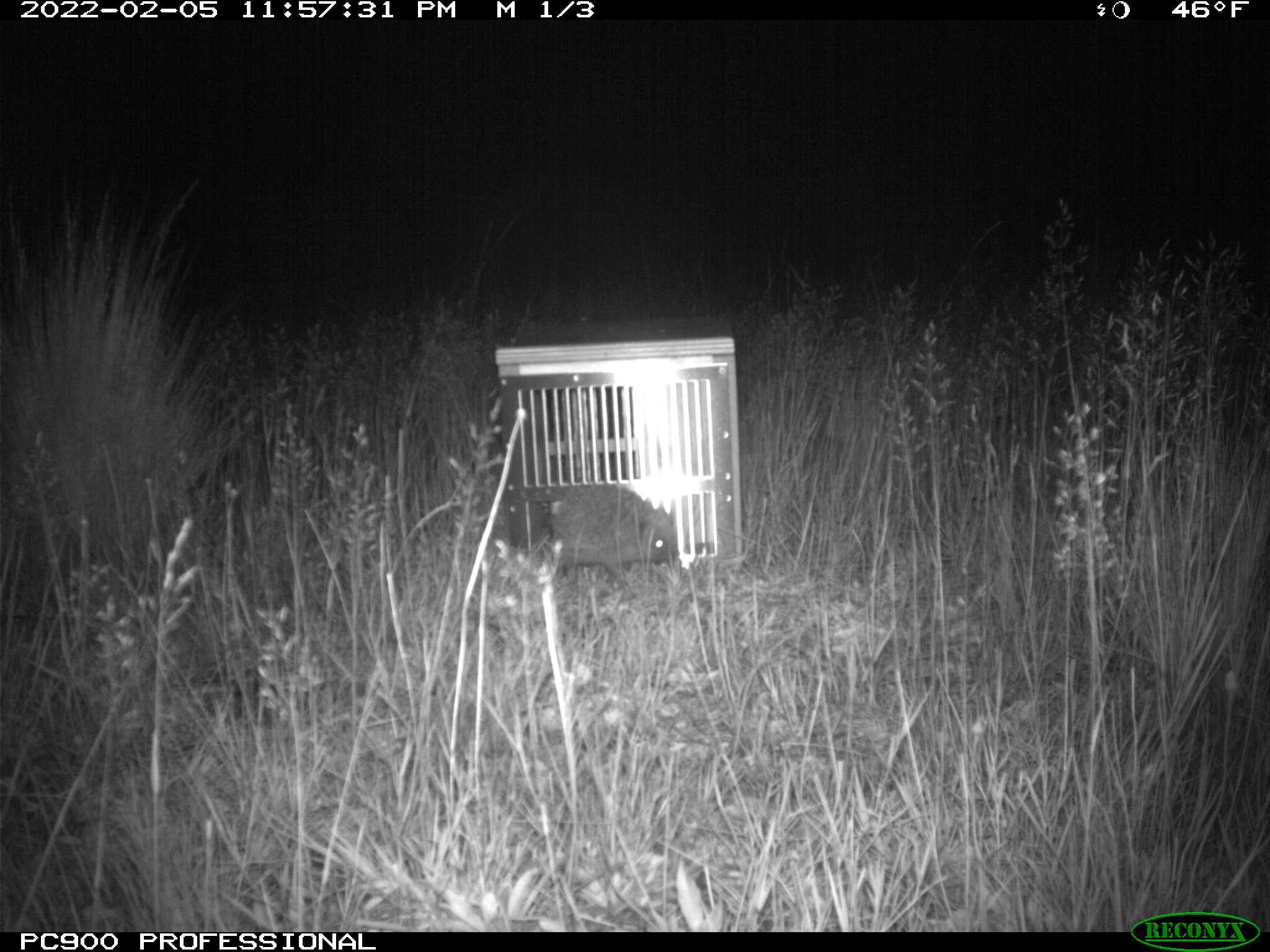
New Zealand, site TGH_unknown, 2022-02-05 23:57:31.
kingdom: Animalia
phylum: Chordata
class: Mammalia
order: Eulipotyphla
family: Erinaceidae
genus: Erinaceus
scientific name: Erinaceus europaeus europaeus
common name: european hedgehog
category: hedgehog